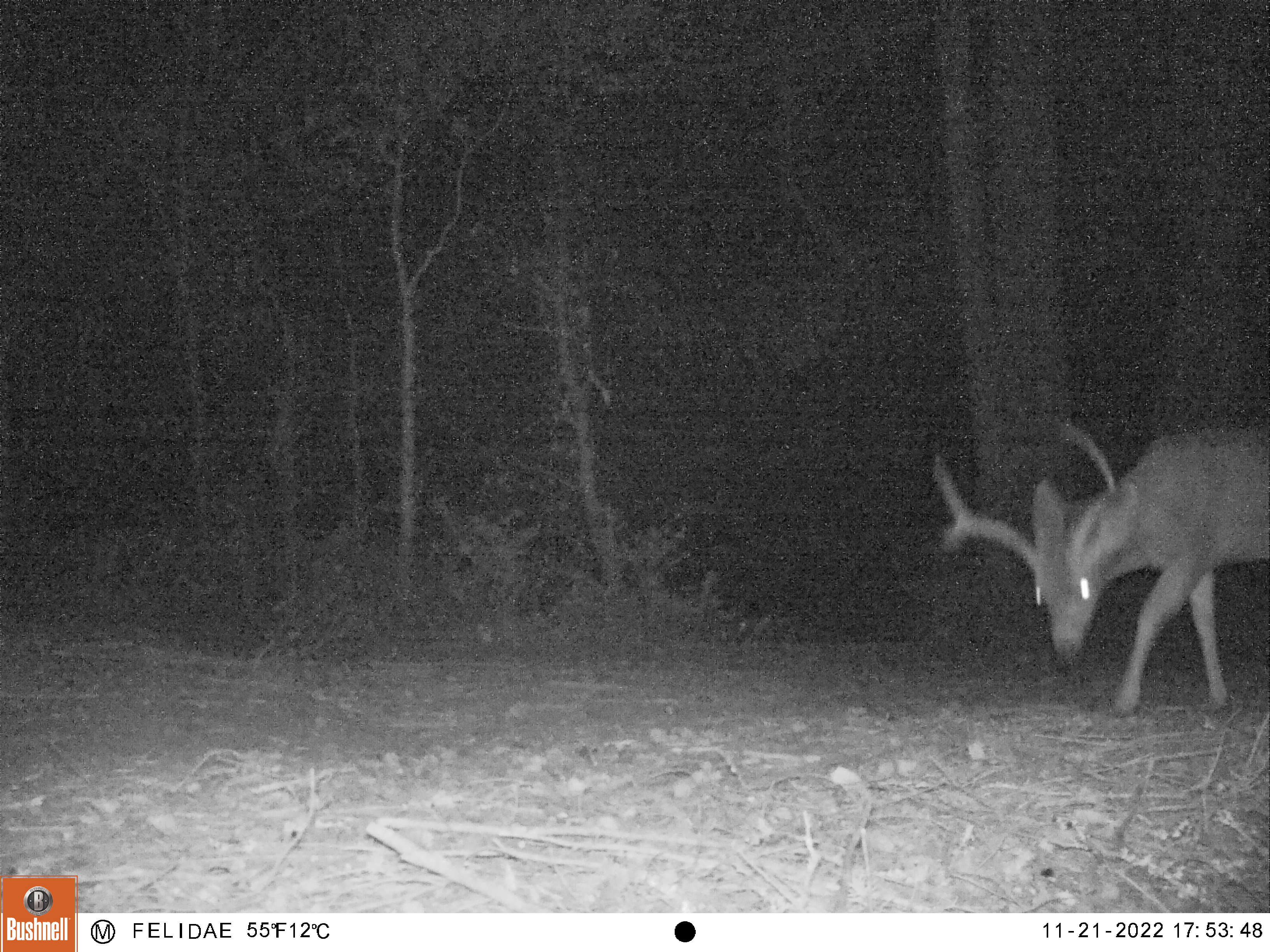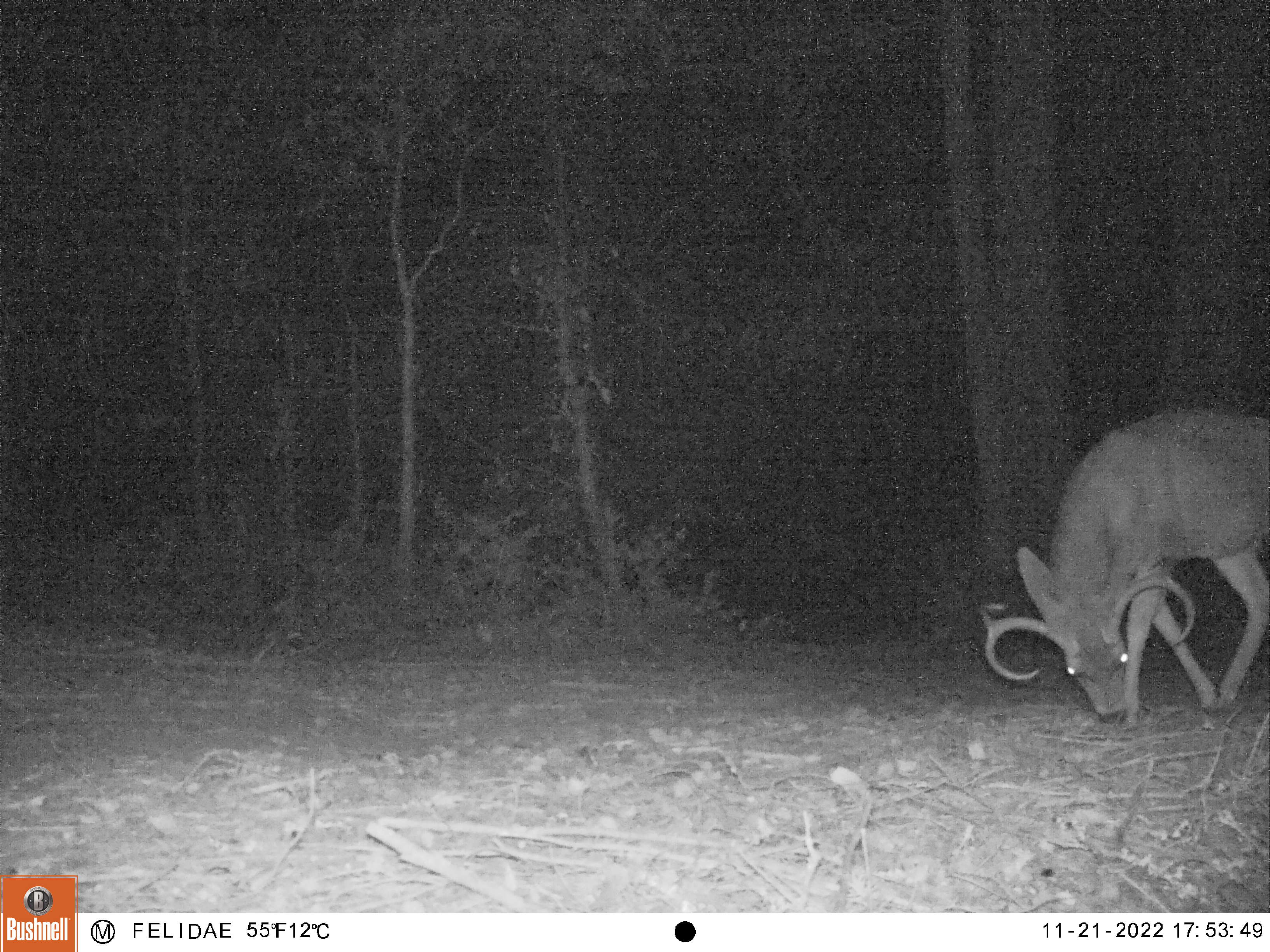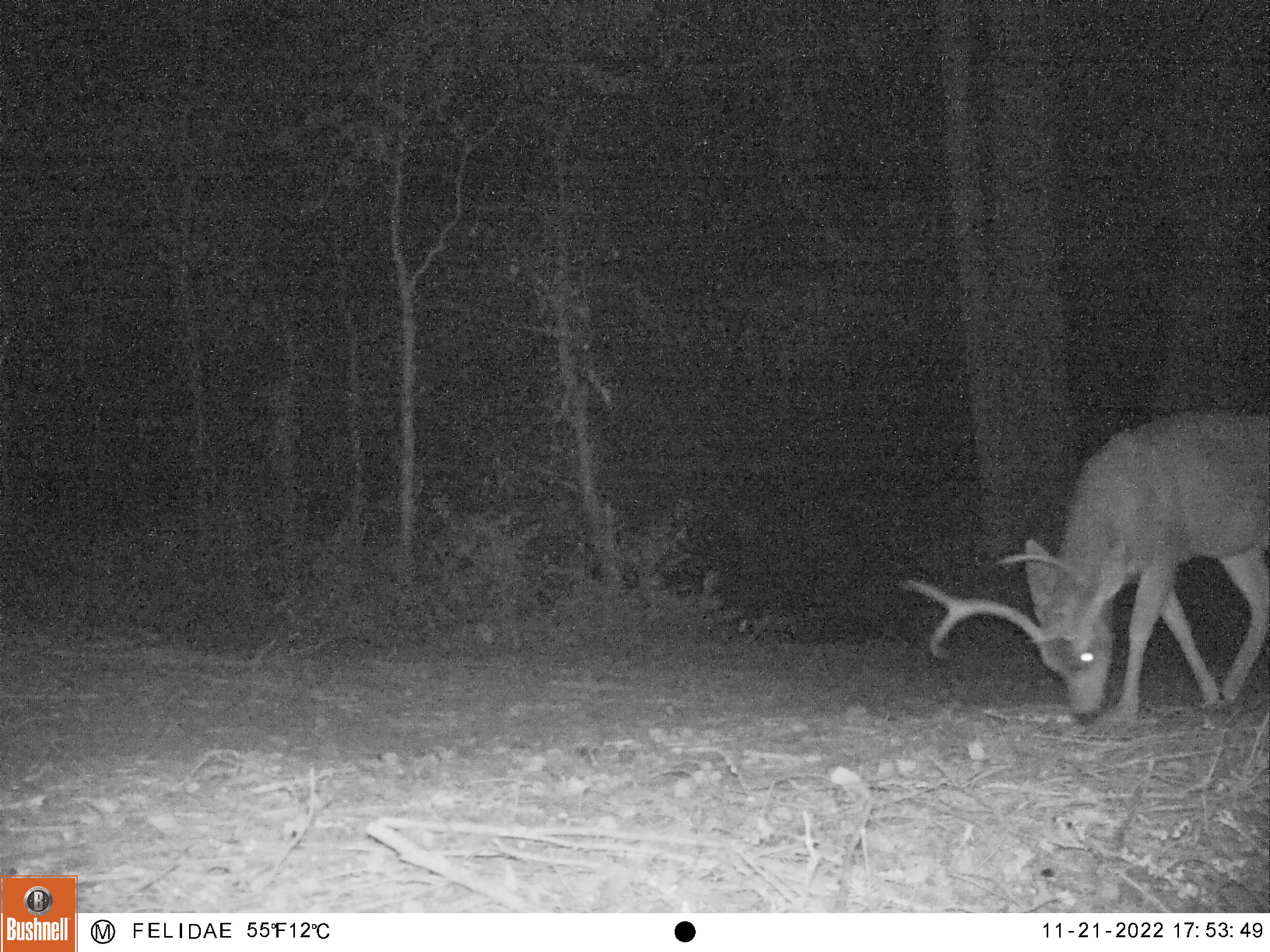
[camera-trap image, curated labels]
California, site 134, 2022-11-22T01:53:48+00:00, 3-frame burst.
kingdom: Animalia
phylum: Chordata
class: Mammalia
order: Artiodactyla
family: Cervidae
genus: Odocoileus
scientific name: Odocoileus hemionus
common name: mule deer